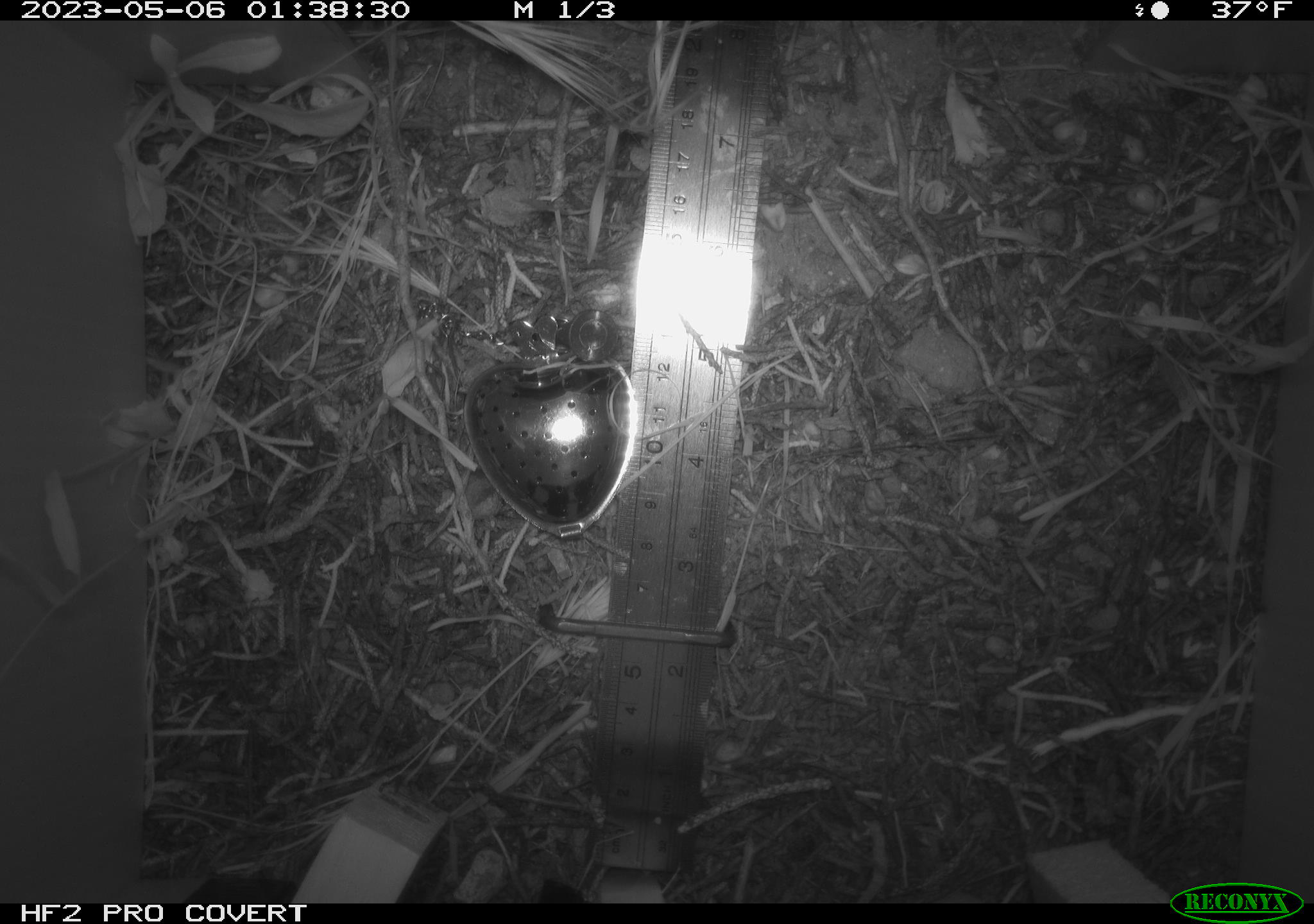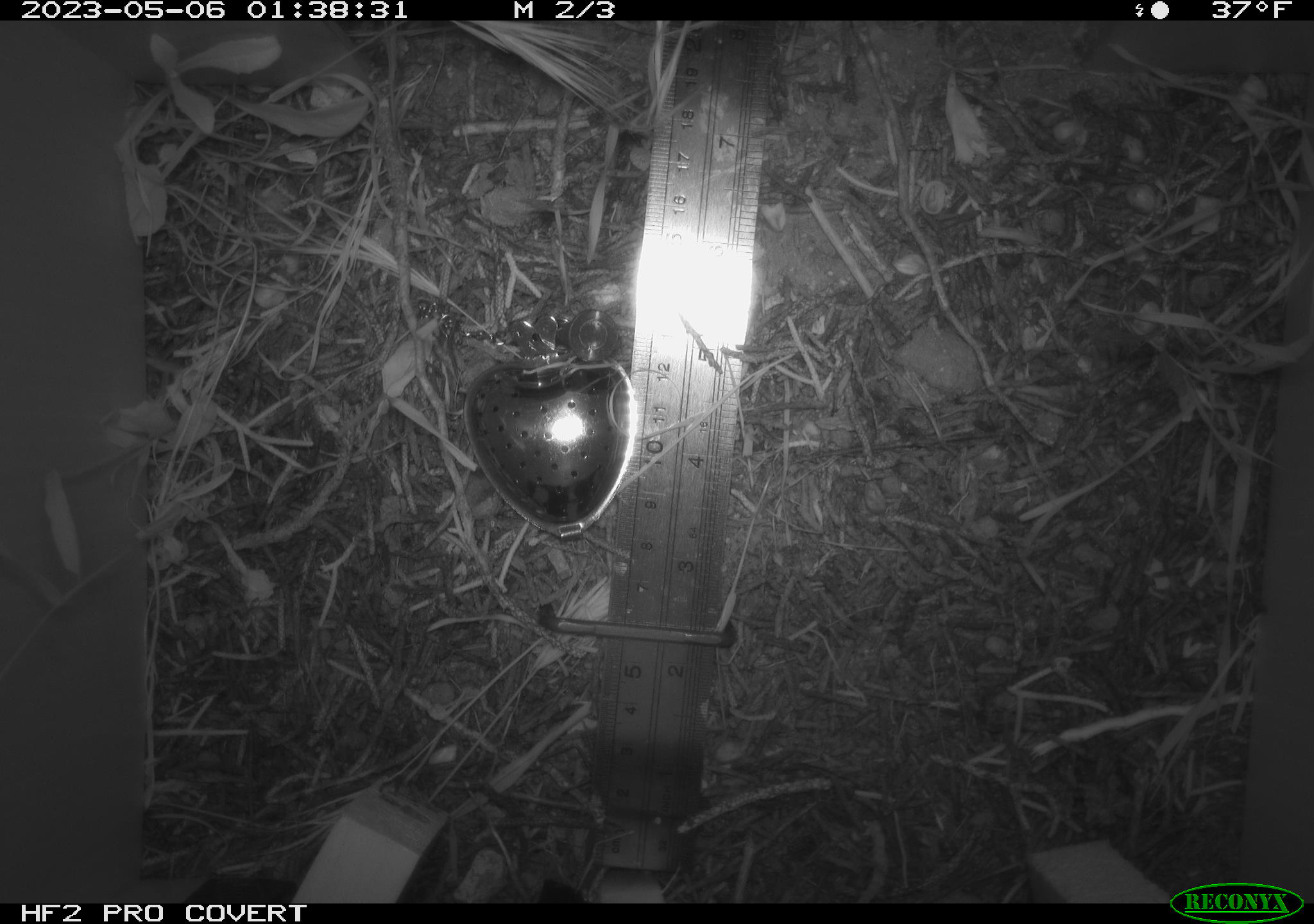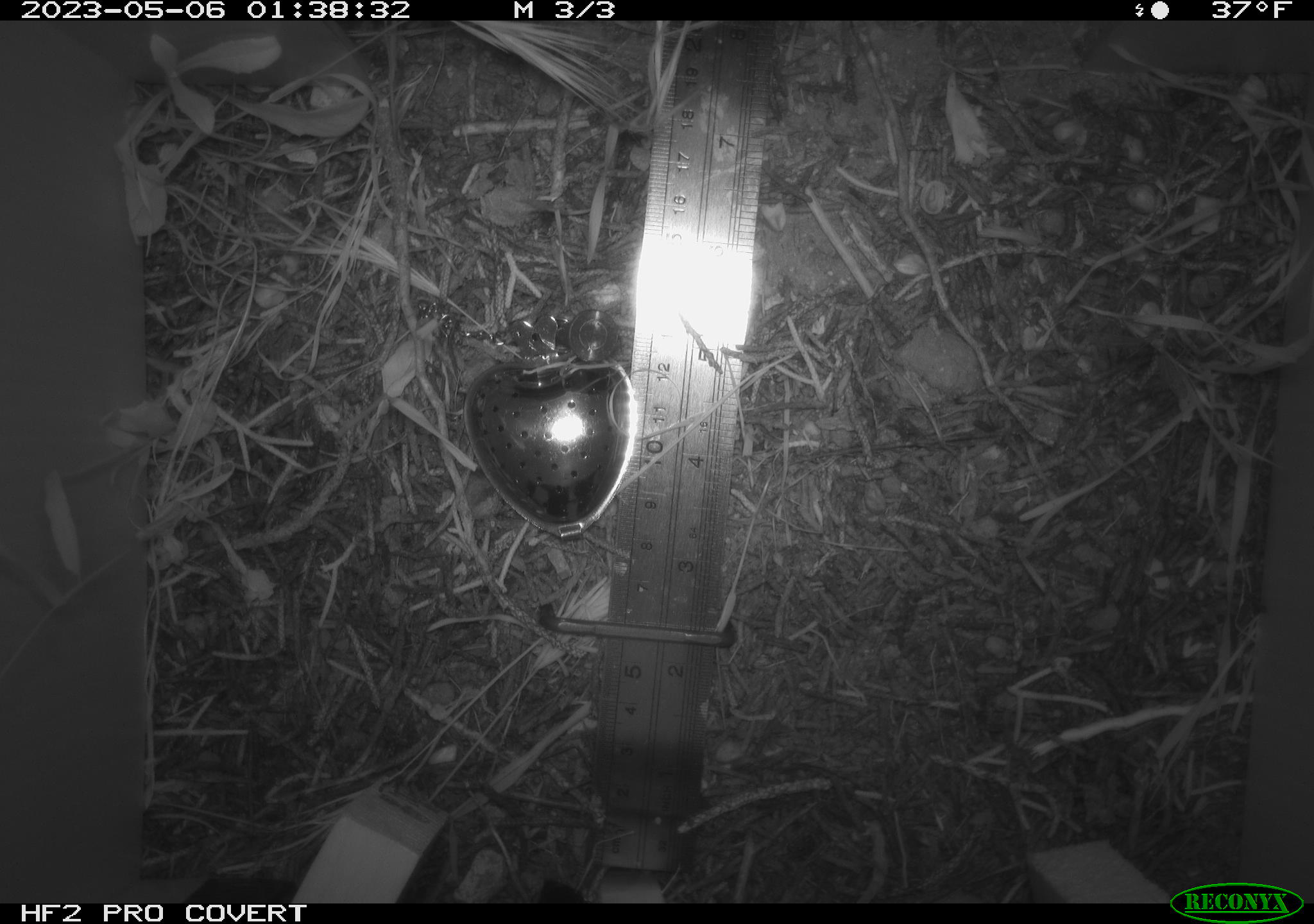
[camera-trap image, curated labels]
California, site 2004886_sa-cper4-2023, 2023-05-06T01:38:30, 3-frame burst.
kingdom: Animalia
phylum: Chordata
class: Mammalia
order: Rodentia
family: Heteromyidae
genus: Dipodomys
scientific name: Dipodomys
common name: kangaroo rats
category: dipodomys species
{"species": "dipodomys species (kangaroo rats) (Dipodomys)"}